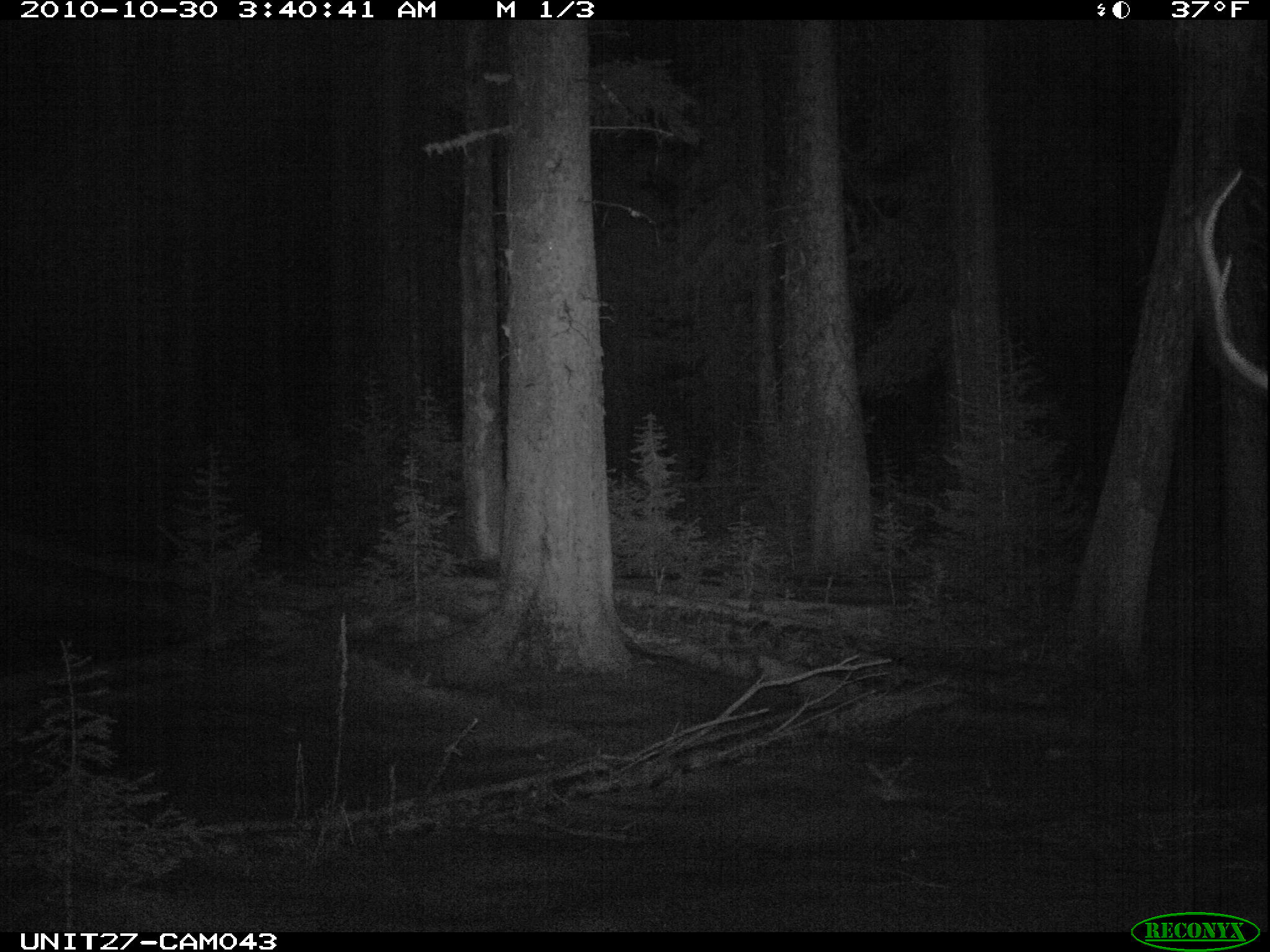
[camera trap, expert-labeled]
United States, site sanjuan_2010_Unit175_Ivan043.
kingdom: Animalia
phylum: Chordata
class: Mammalia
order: Artiodactyla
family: Cervidae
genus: Cervus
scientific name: Cervus elaphus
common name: red deer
Cervus elaphus (red deer).